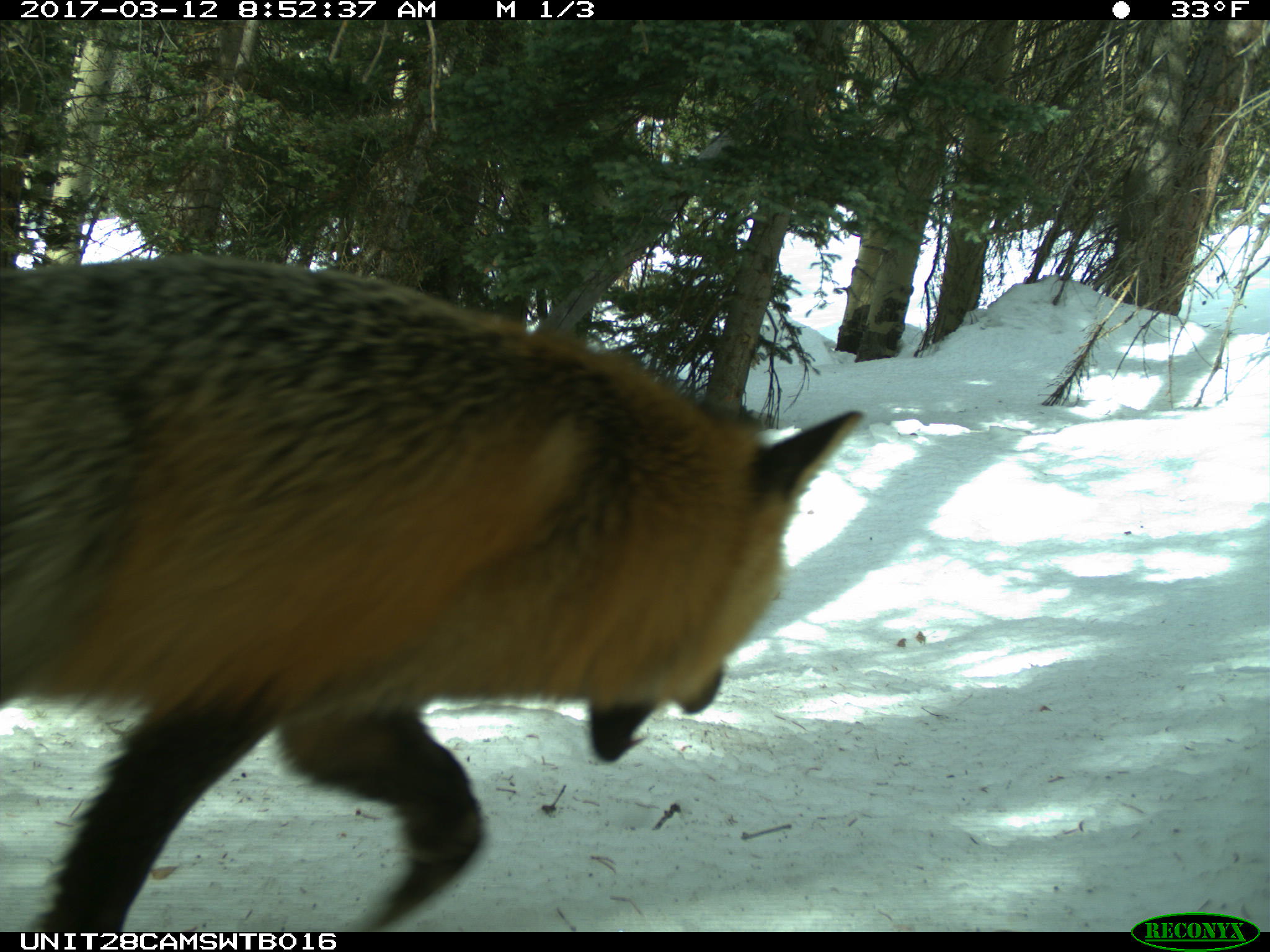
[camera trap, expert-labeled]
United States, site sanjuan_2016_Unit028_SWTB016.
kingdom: Animalia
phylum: Chordata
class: Mammalia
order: Carnivora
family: Canidae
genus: Vulpes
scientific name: Vulpes vulpes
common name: red fox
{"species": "Vulpes vulpes (red fox)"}